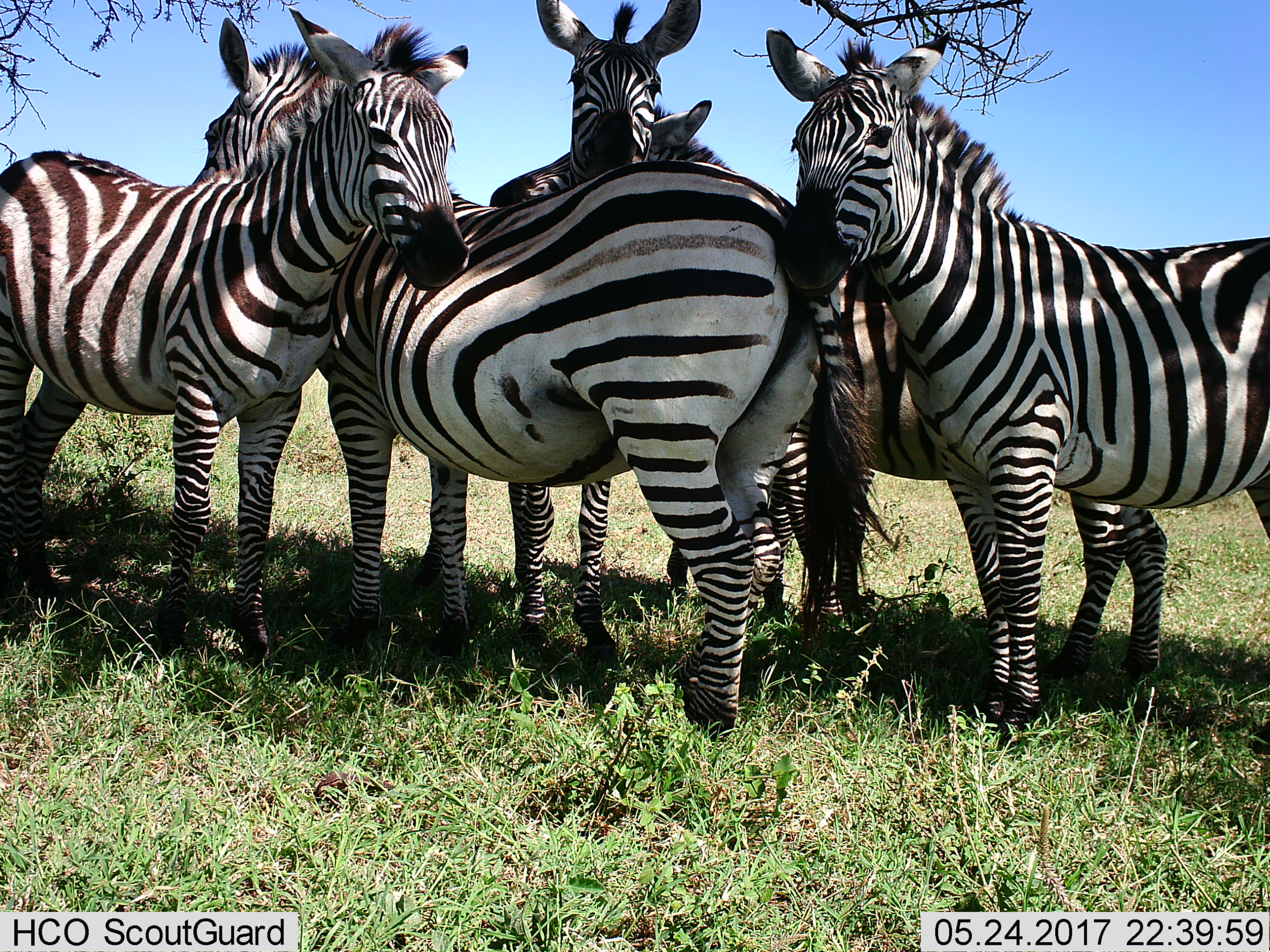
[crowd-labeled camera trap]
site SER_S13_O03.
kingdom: Animalia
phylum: Chordata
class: Mammalia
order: Perissodactyla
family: Equidae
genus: Equus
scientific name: Equus quagga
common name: plains zebra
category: zebraplains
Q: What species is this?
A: Zebraplains (plains zebra) (Equus quagga).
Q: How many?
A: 5.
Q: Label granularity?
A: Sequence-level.